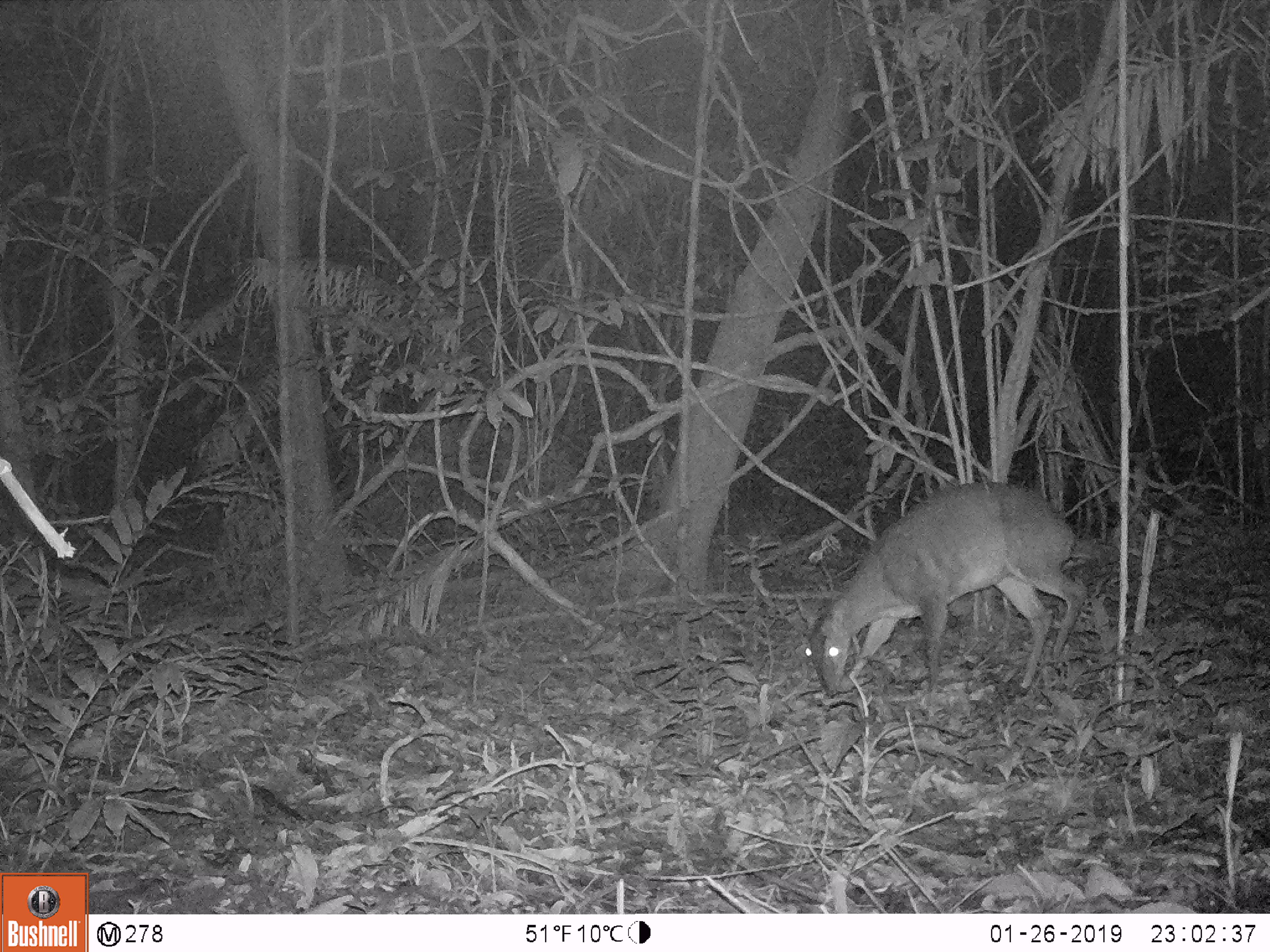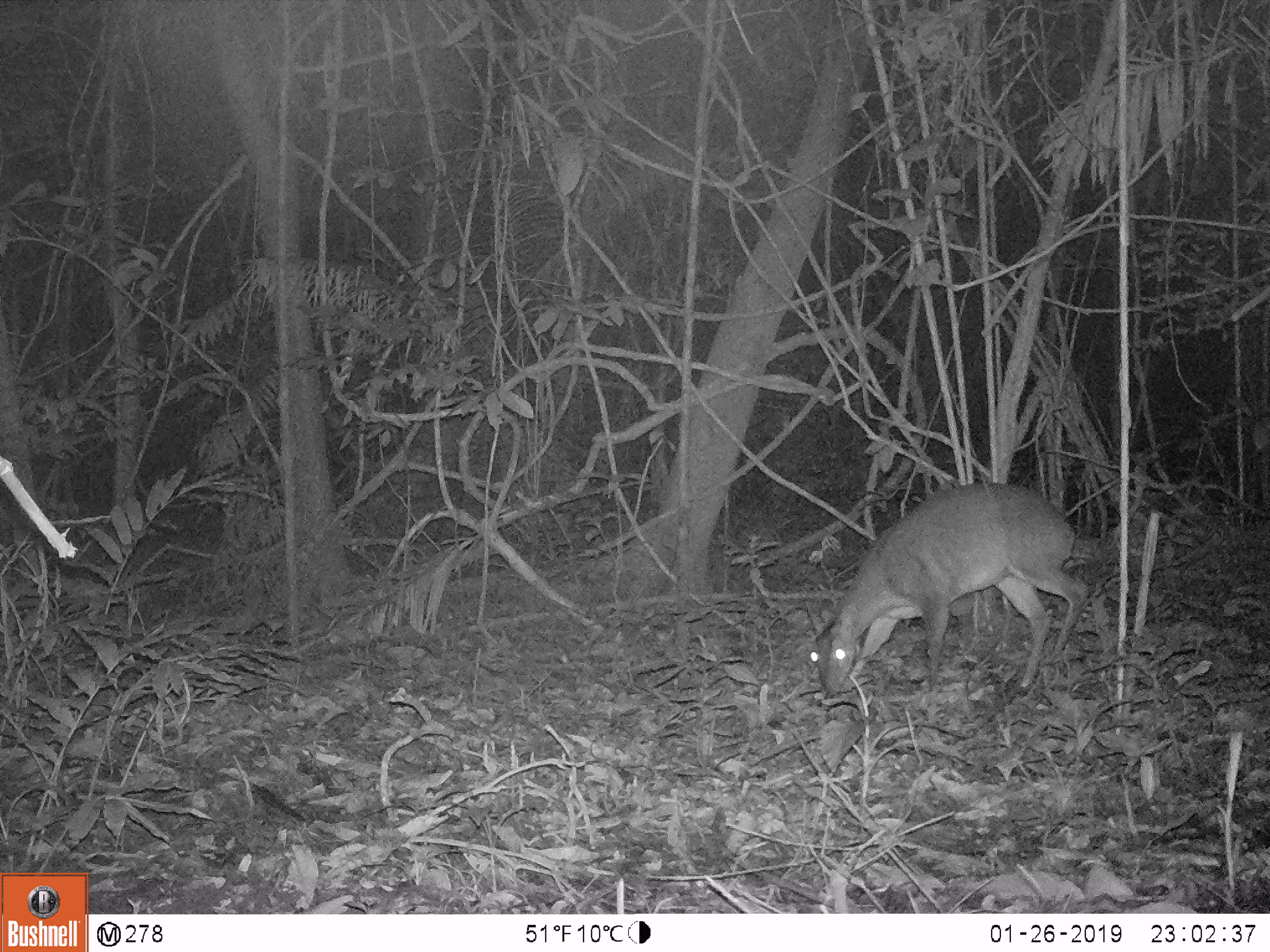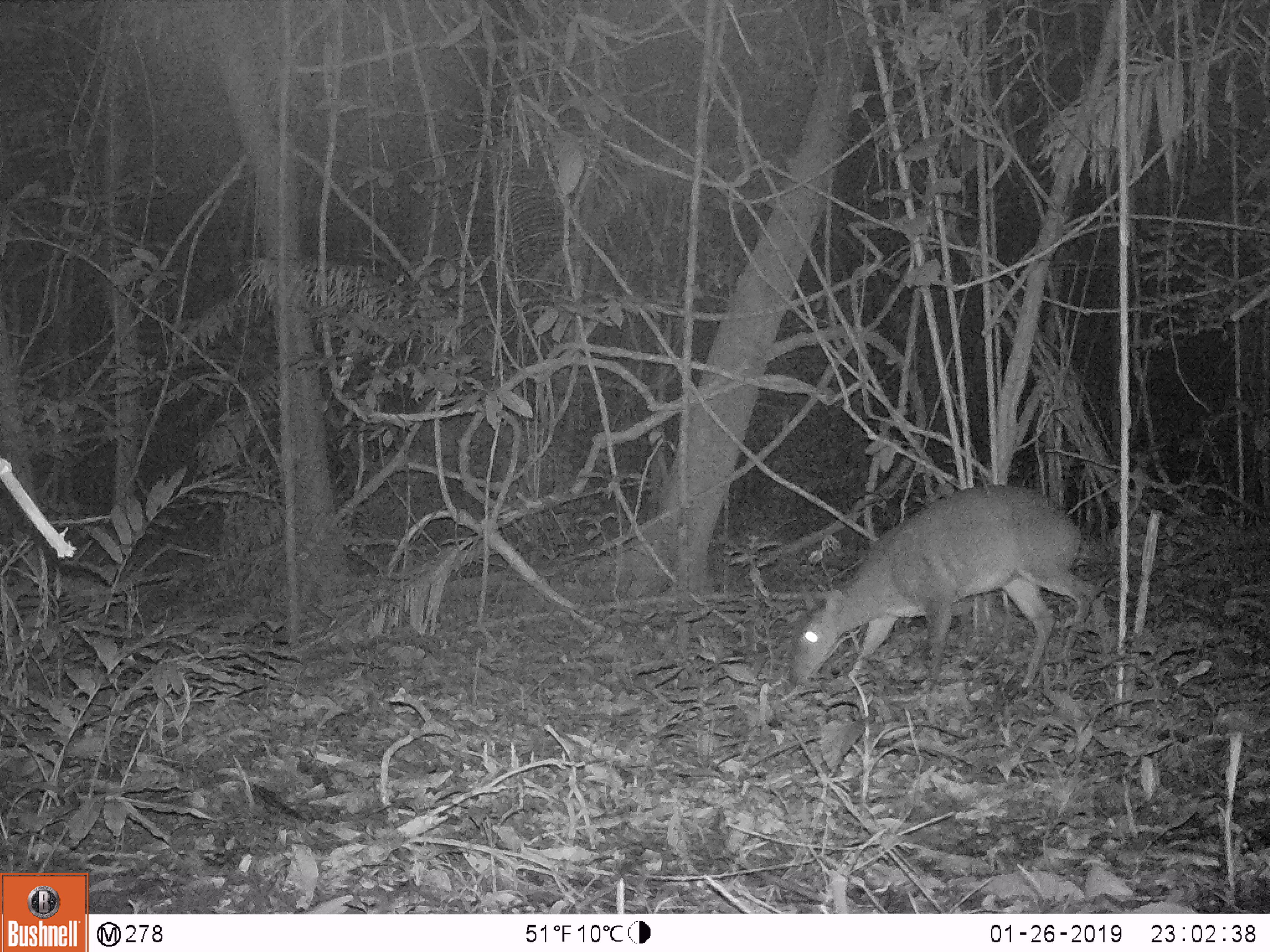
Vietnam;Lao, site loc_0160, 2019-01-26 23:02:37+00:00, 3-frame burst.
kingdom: Animalia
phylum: Chordata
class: Mammalia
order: Artiodactyla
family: Cervidae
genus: Muntiacus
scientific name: Muntiacus vuquangensis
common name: large-antlered muntjac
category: large antlered muntjac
Large antlered muntjac (large-antlered muntjac) (Muntiacus vuquangensis). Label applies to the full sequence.